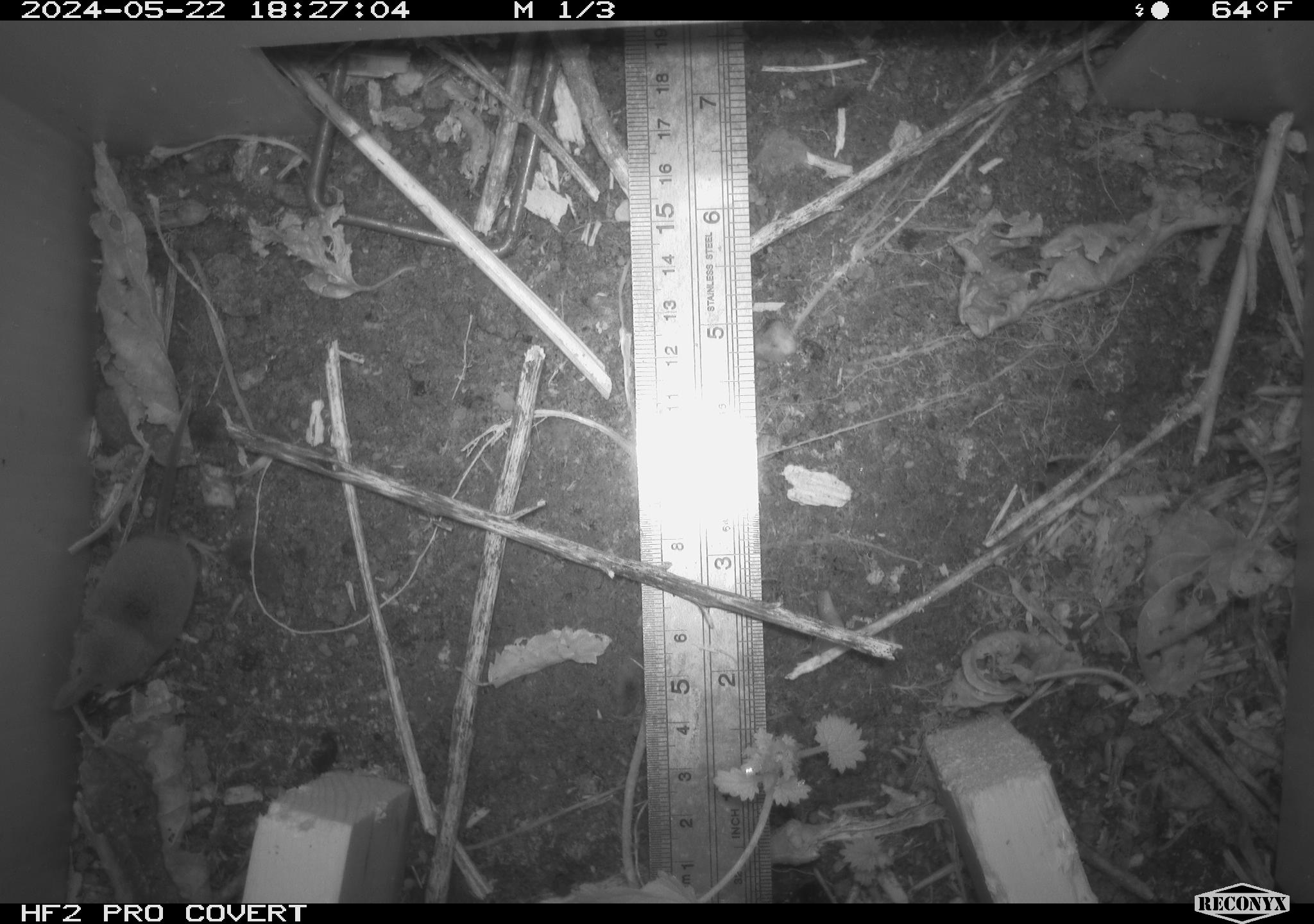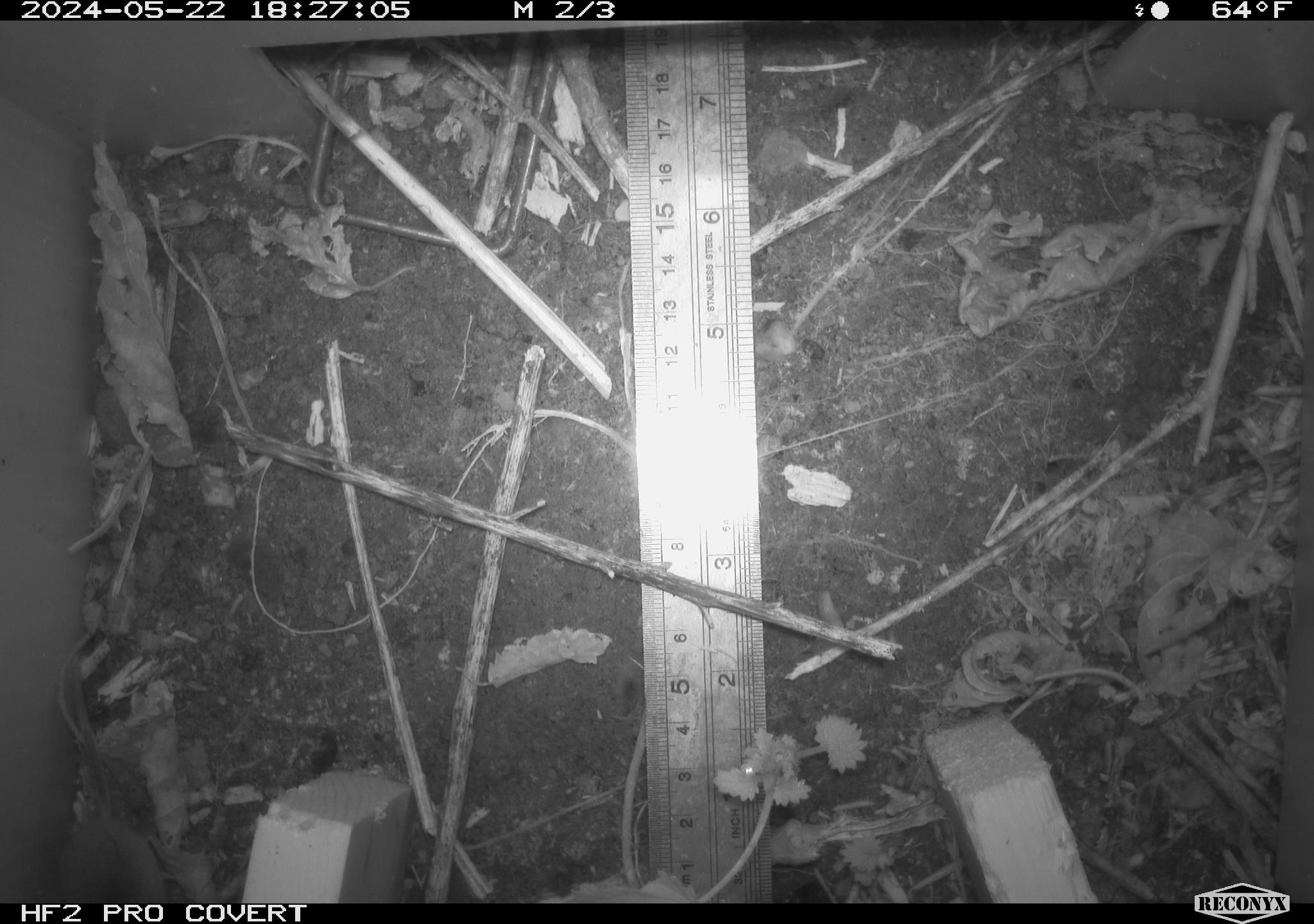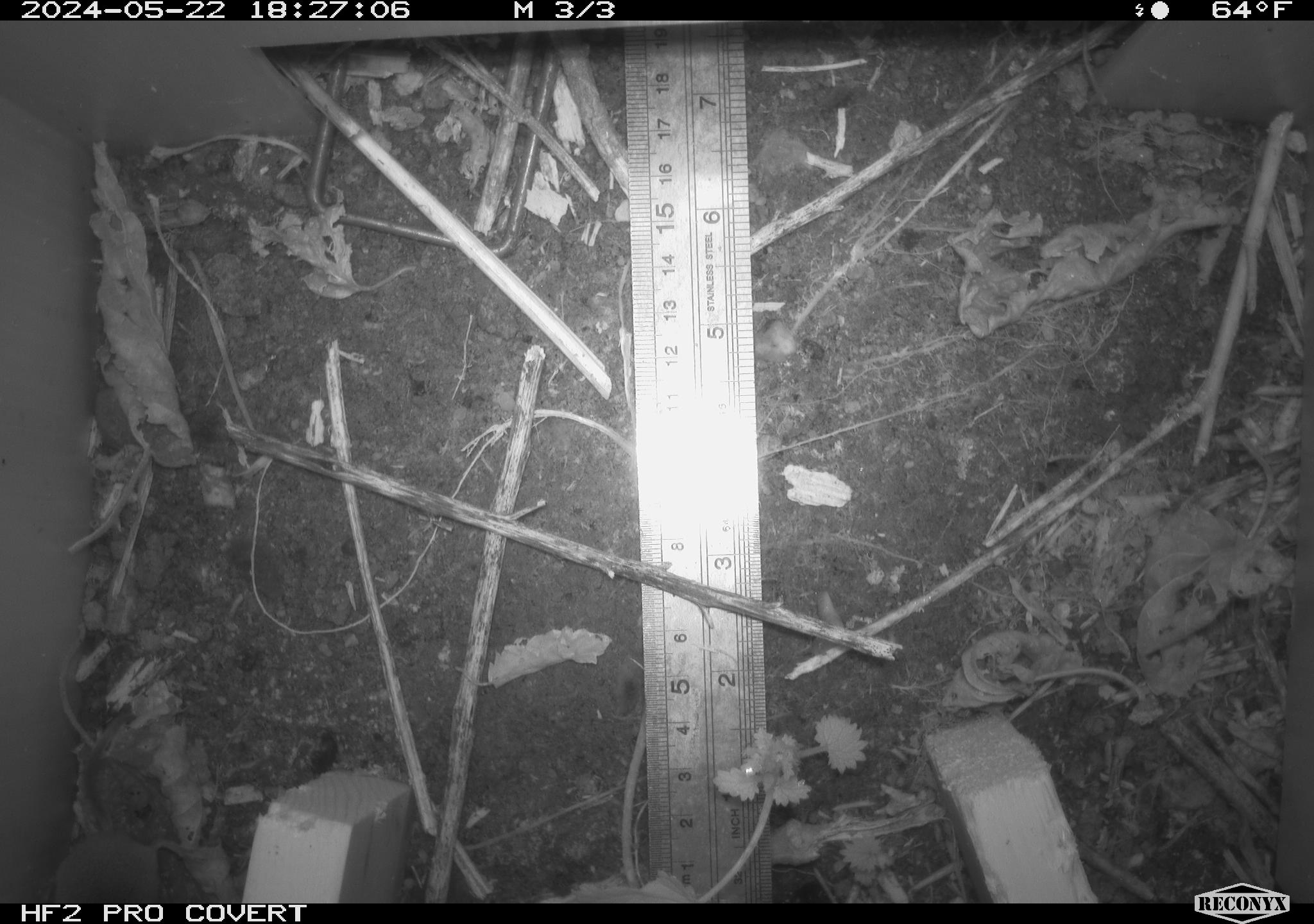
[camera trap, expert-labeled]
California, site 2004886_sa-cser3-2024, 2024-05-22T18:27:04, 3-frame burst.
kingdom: Animalia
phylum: Chordata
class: Mammalia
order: Eulipotyphla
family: Soricidae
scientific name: Soricidae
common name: shrews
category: soricidae family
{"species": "soricidae family (shrews) (Soricidae)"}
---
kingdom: Animalia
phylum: Chordata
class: Mammalia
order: Rodentia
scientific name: Rodentia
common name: rodent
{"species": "rodent (Rodentia)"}